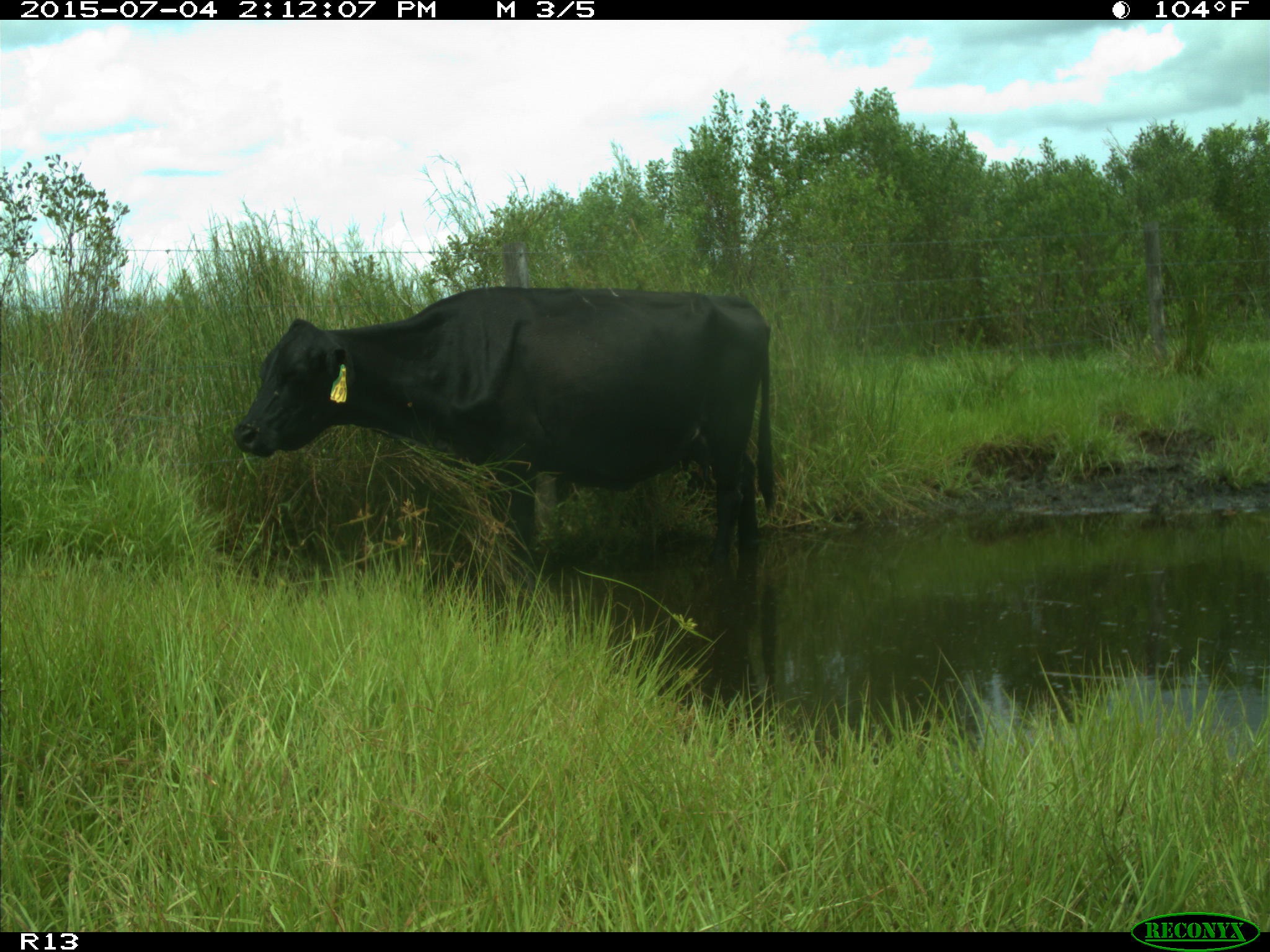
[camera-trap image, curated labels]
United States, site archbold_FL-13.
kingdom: Animalia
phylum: Chordata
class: Mammalia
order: Artiodactyla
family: Bovidae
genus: Bos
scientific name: Bos taurus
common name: domestic cow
Bos taurus (domestic cow).